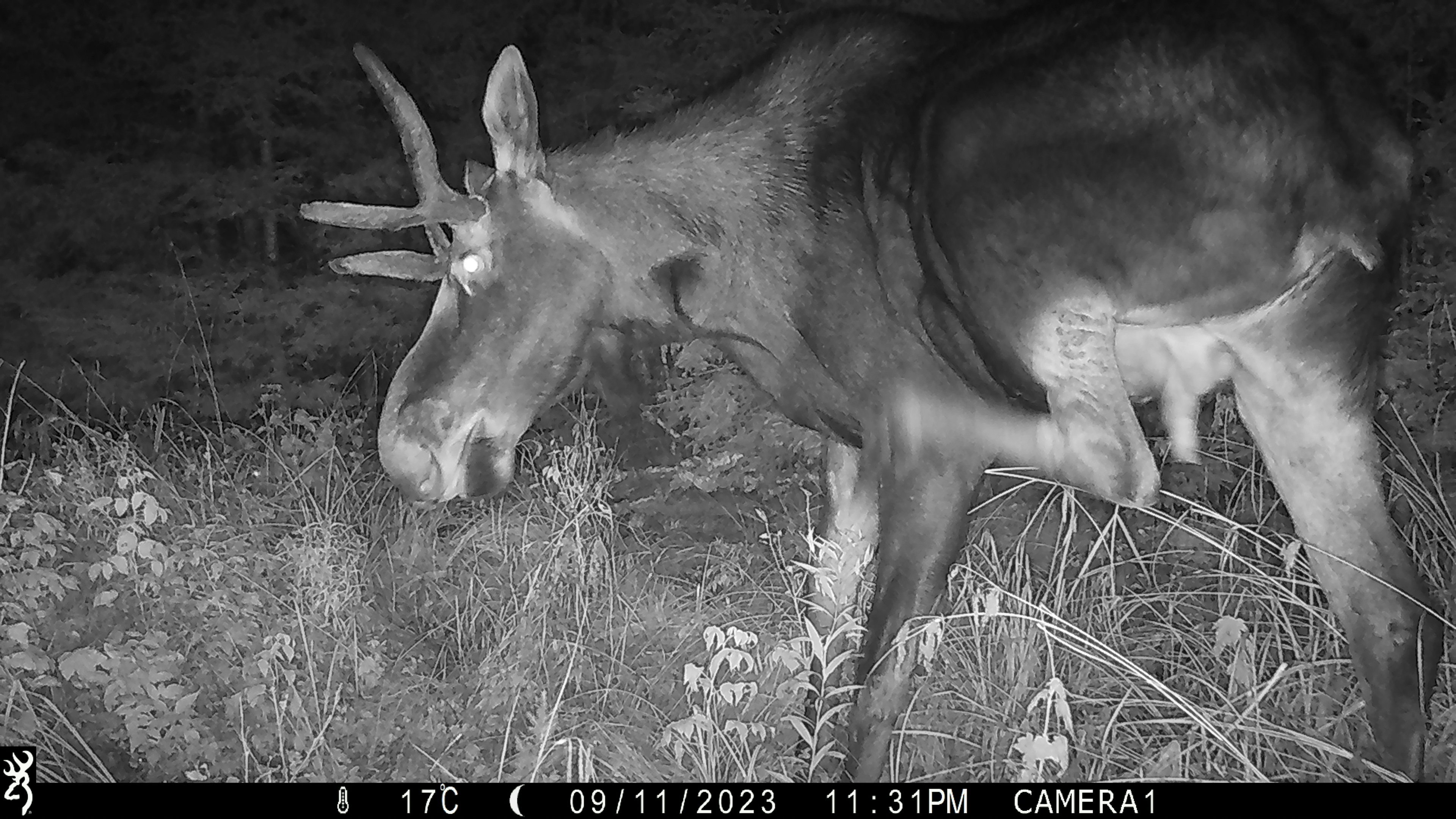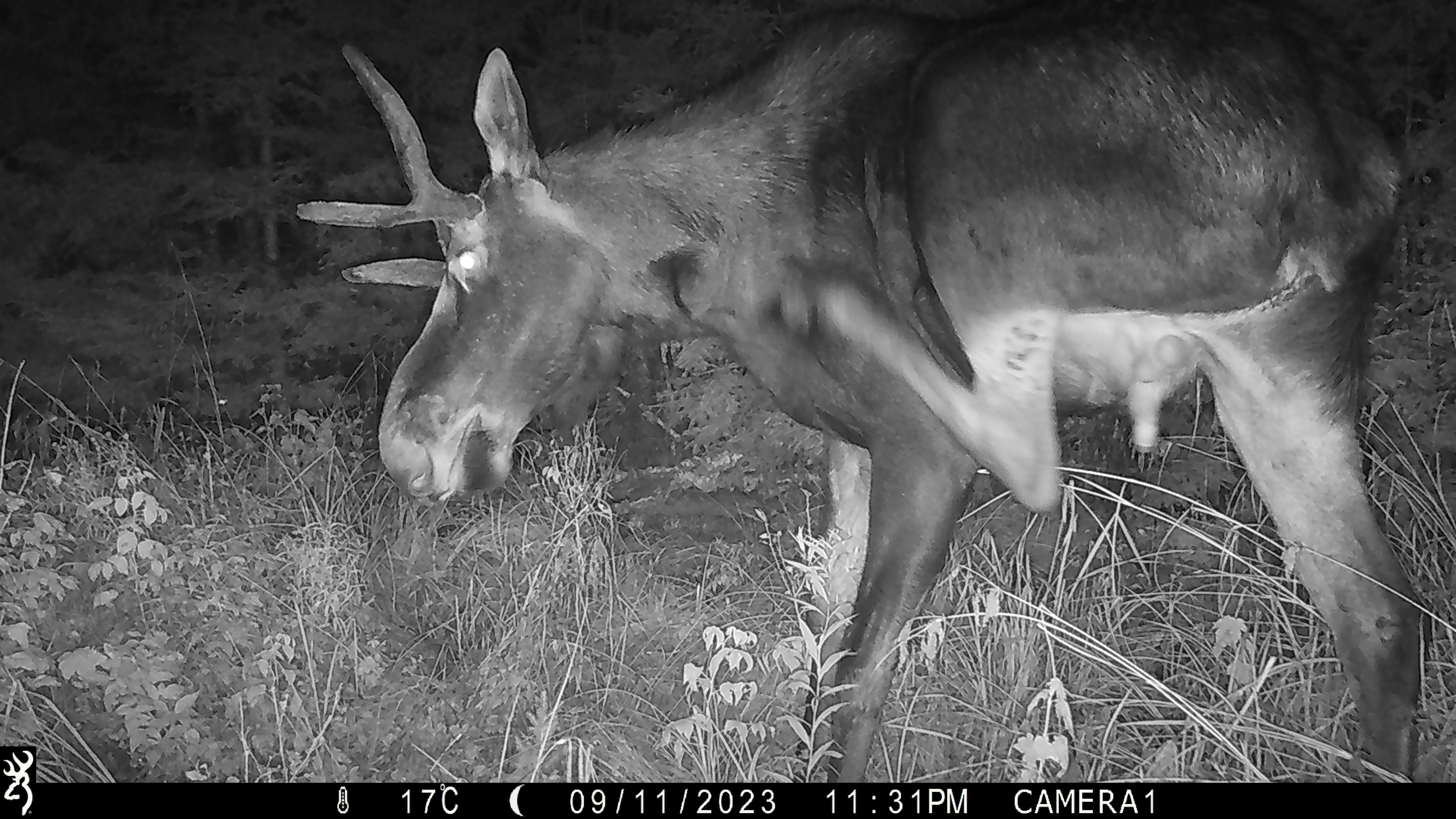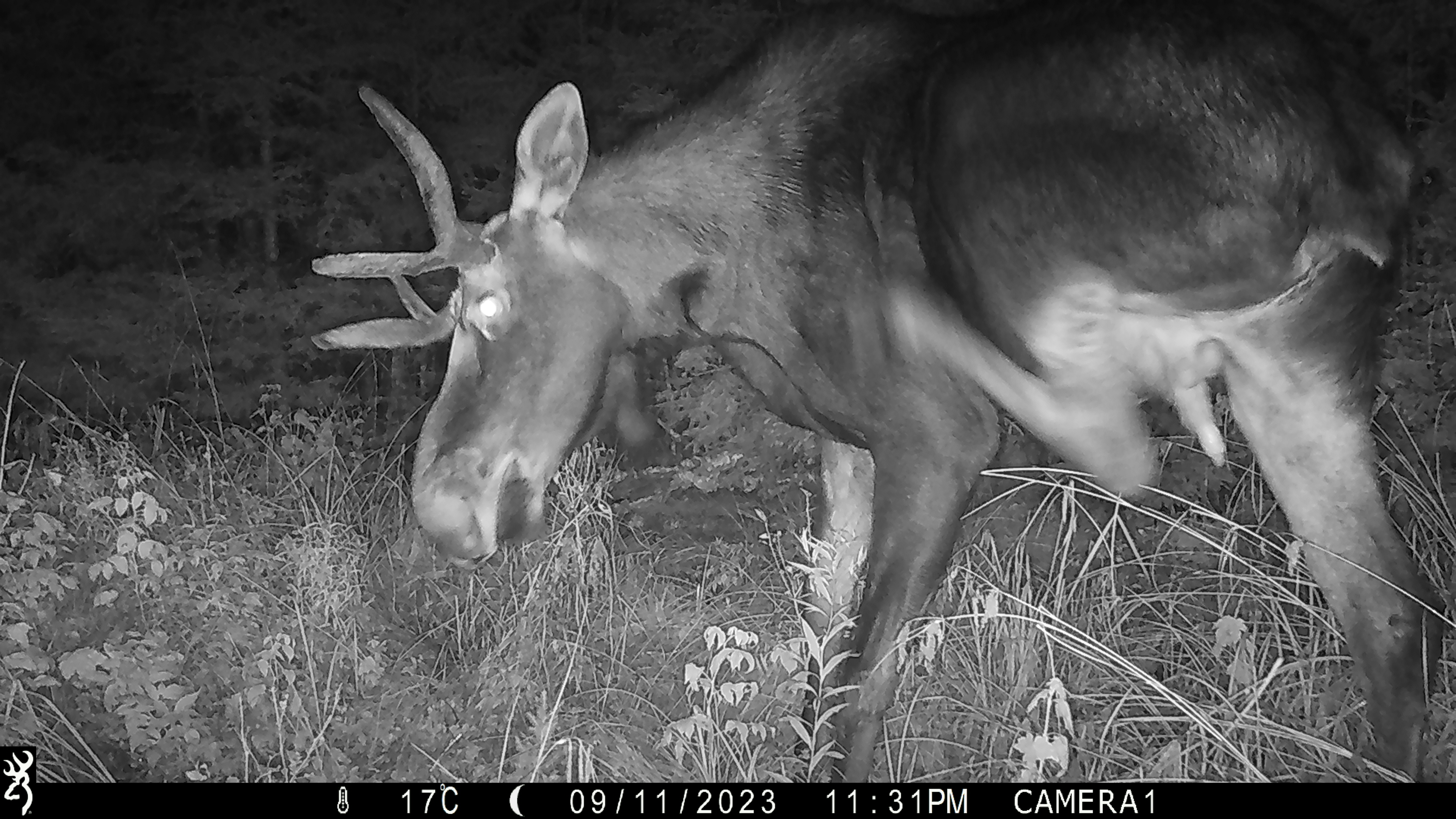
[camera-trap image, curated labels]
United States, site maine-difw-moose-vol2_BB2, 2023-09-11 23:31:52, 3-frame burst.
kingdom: Animalia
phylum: Chordata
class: Mammalia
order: Artiodactyla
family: Cervidae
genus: Alces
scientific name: Alces alces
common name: moose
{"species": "moose (Alces alces)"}